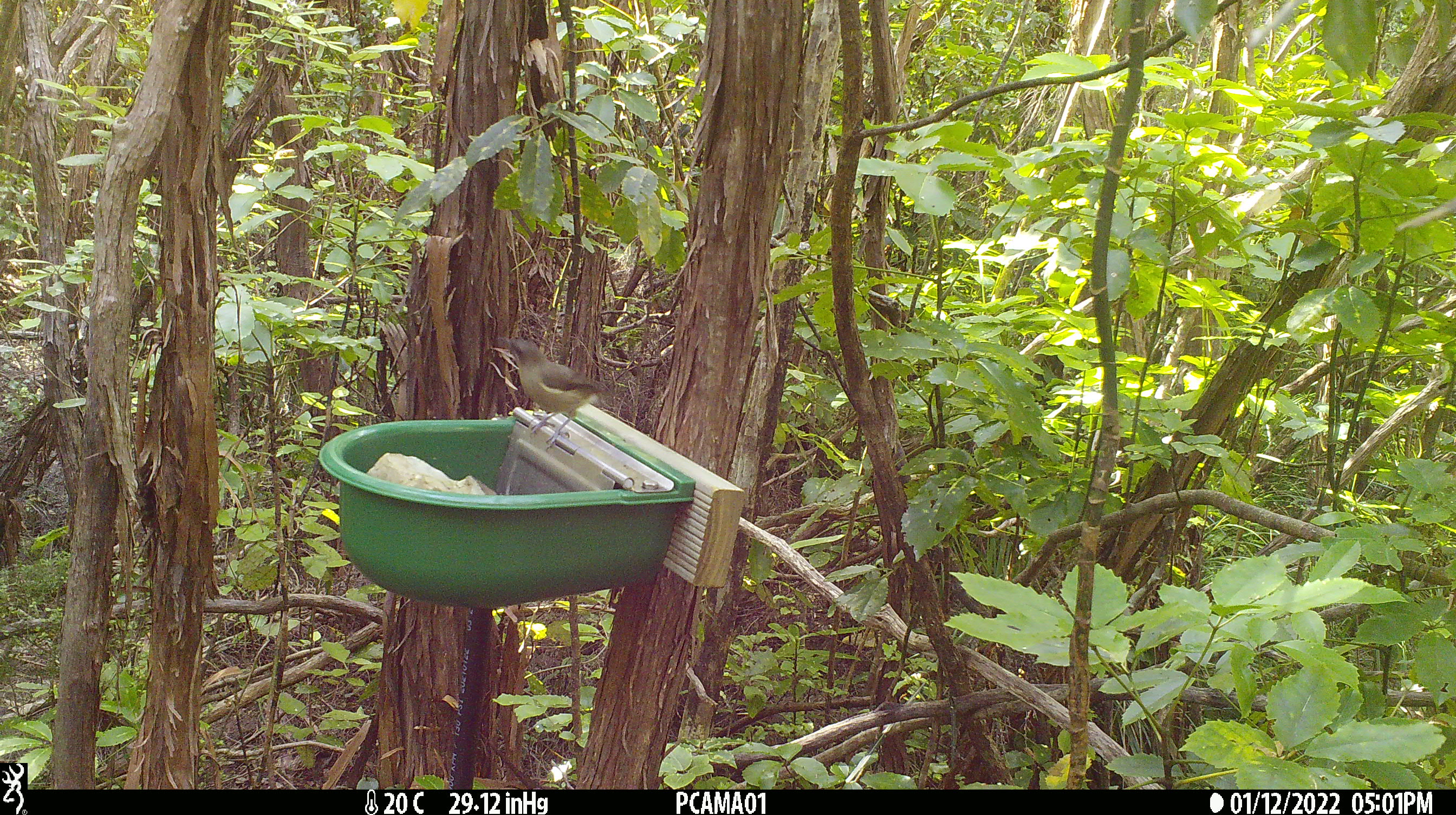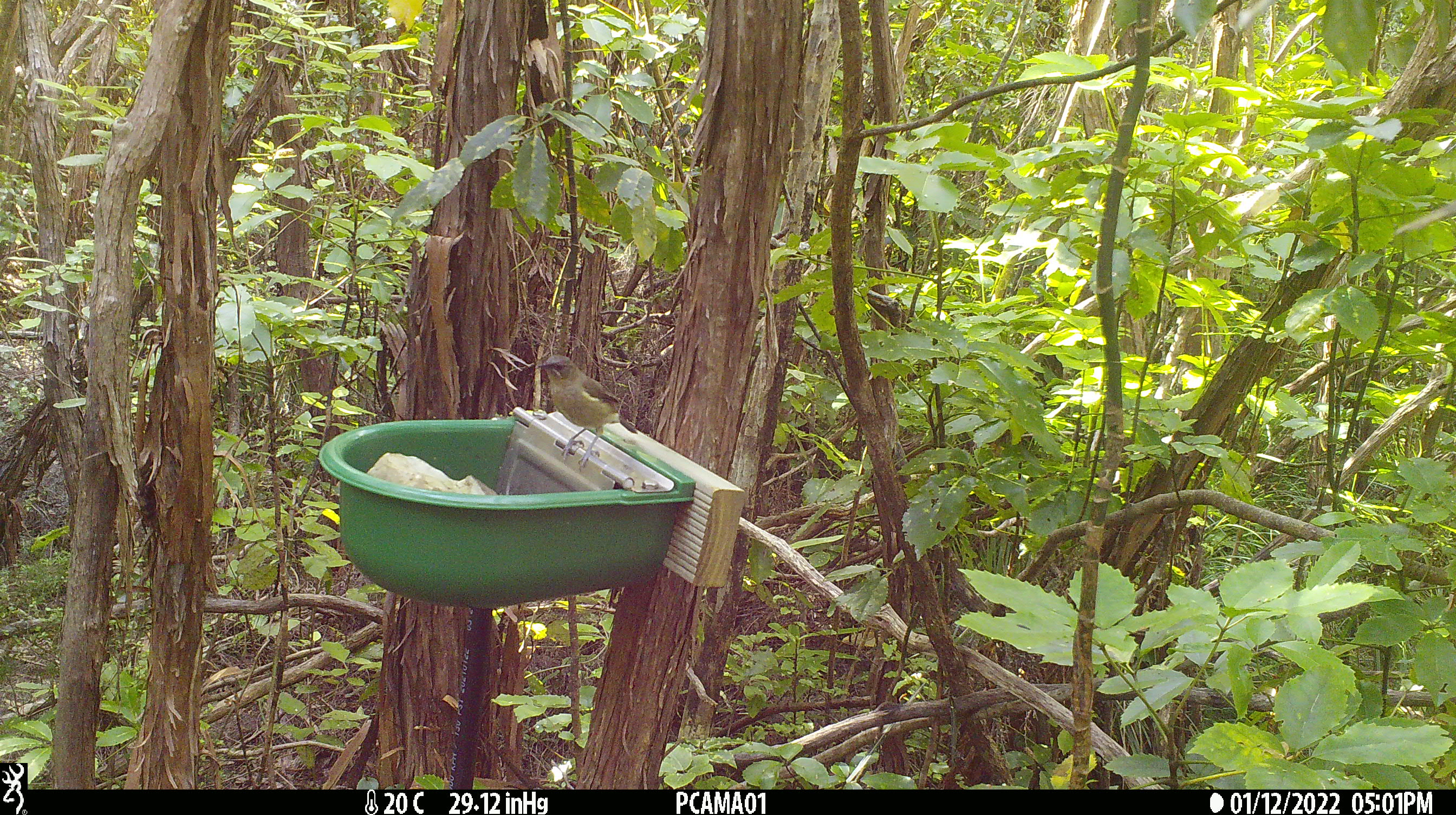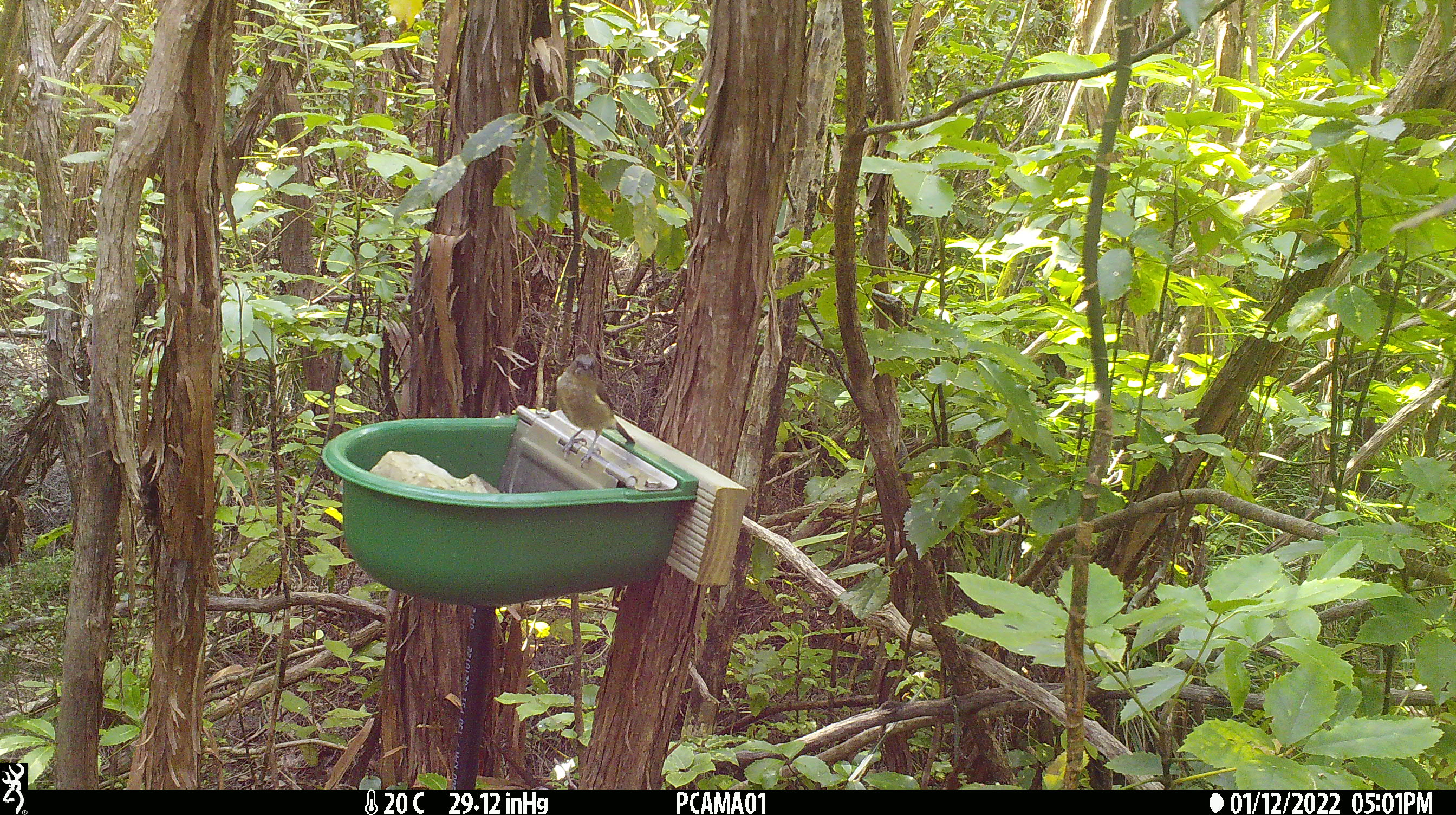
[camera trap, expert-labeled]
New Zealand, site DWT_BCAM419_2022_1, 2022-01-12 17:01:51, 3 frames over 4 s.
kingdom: Animalia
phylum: Chordata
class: Aves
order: Passeriformes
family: Meliphagidae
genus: Anthornis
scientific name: Anthornis melanura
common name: new zealand bellbird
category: bellbird